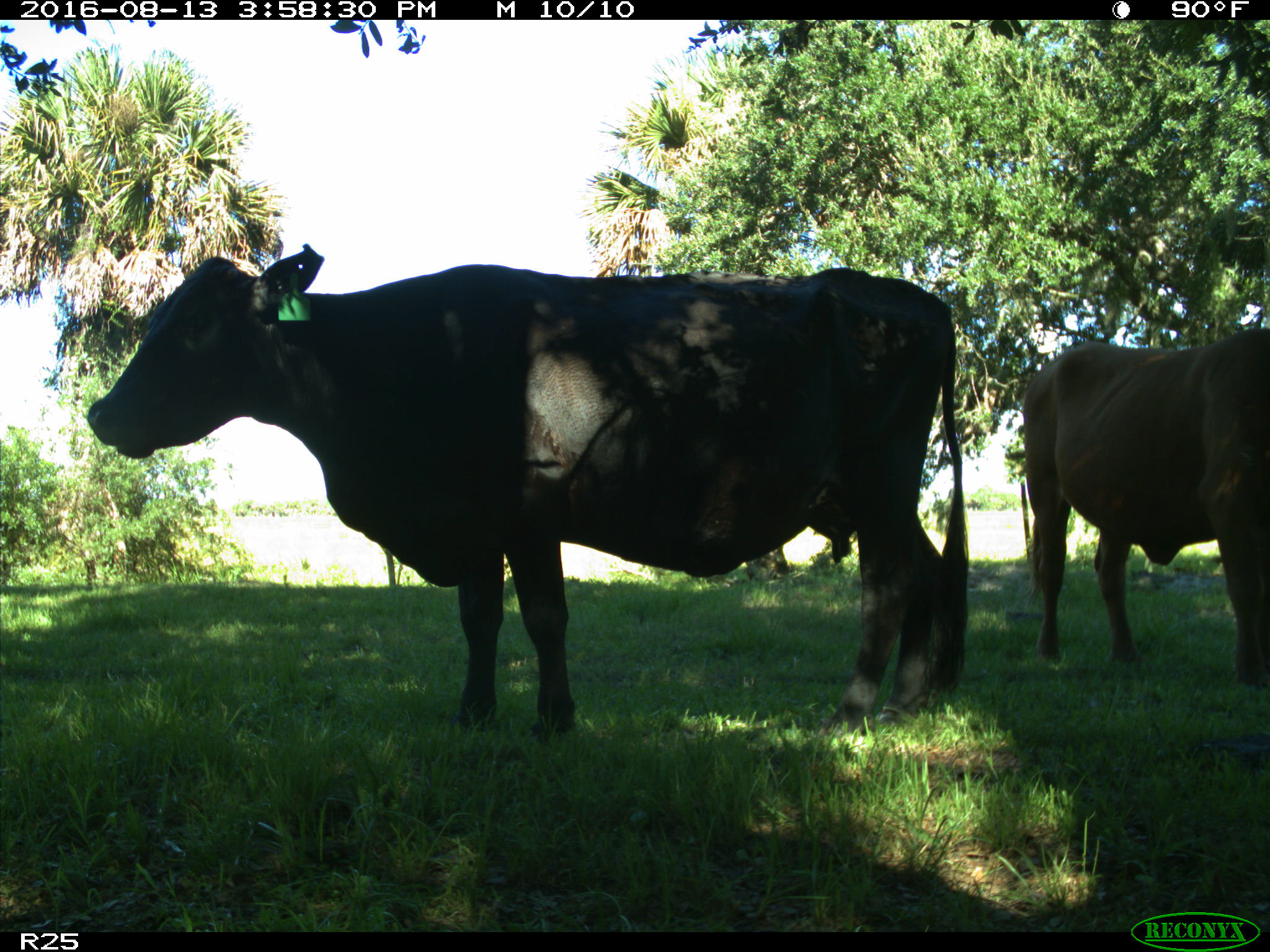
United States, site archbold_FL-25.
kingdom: Animalia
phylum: Chordata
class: Mammalia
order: Artiodactyla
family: Bovidae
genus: Bos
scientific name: Bos taurus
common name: domestic cow